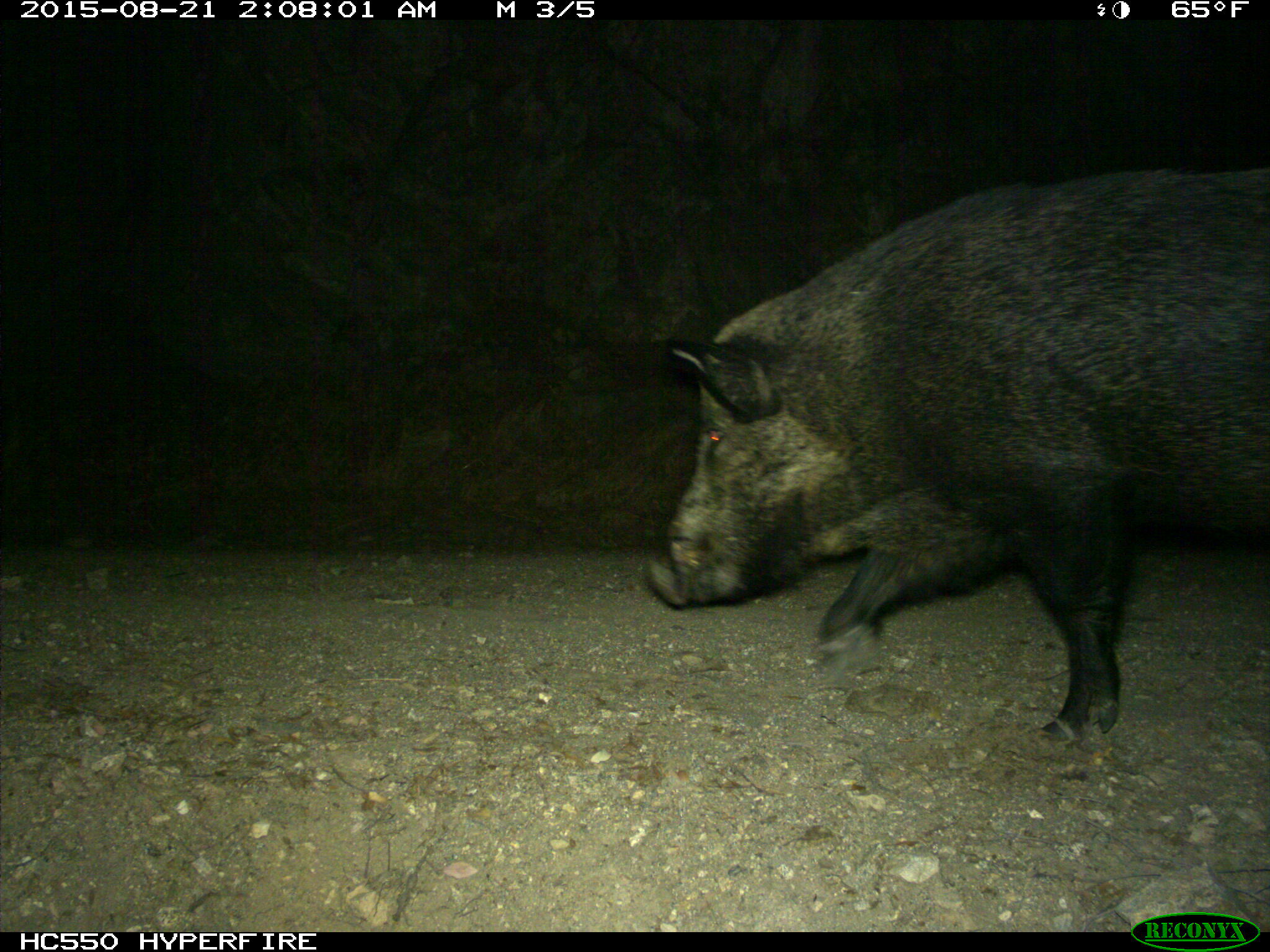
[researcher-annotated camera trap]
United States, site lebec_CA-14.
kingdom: Animalia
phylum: Chordata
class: Mammalia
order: Artiodactyla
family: Suidae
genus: Sus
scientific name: Sus scrofa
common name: wild boar